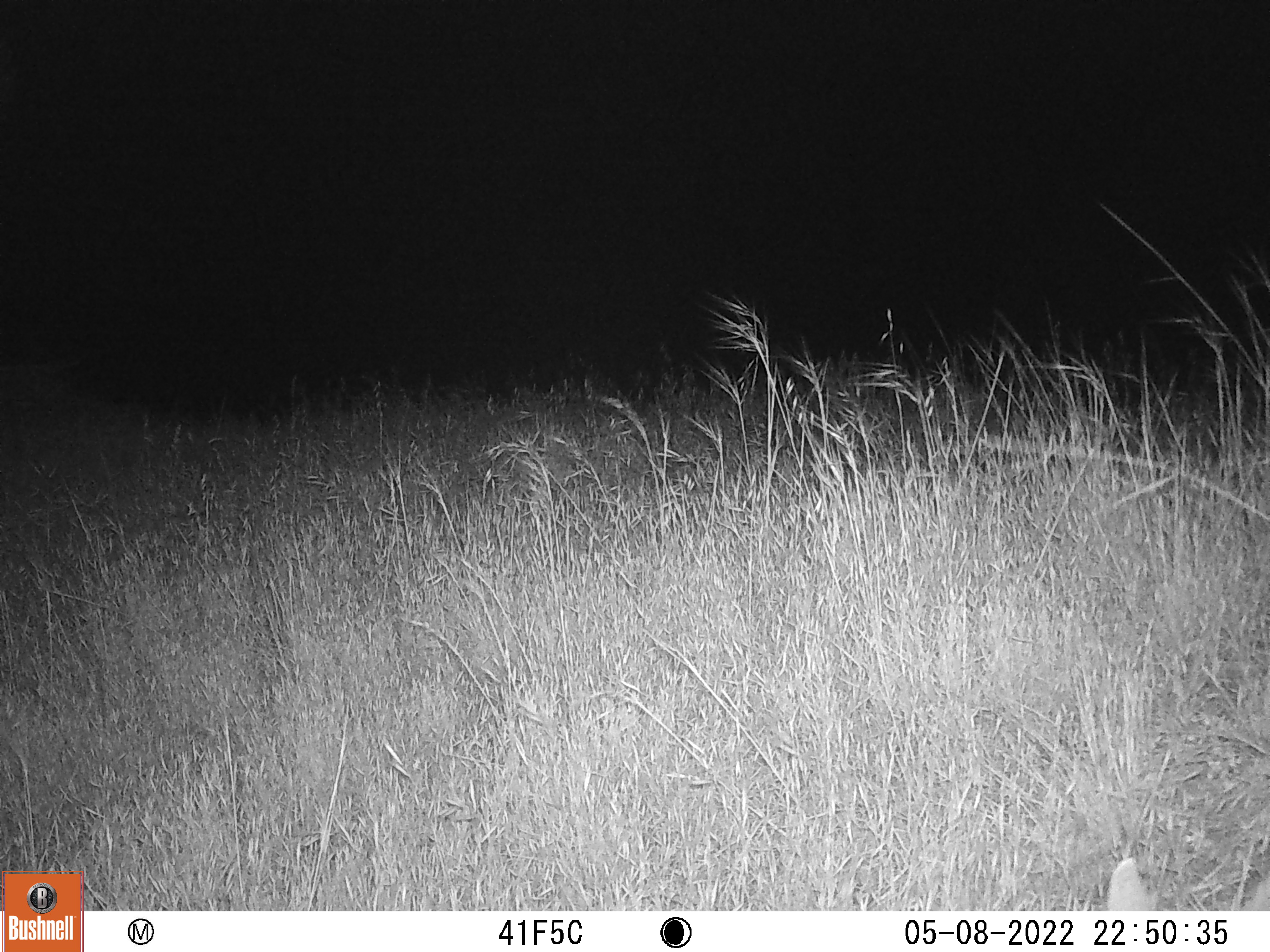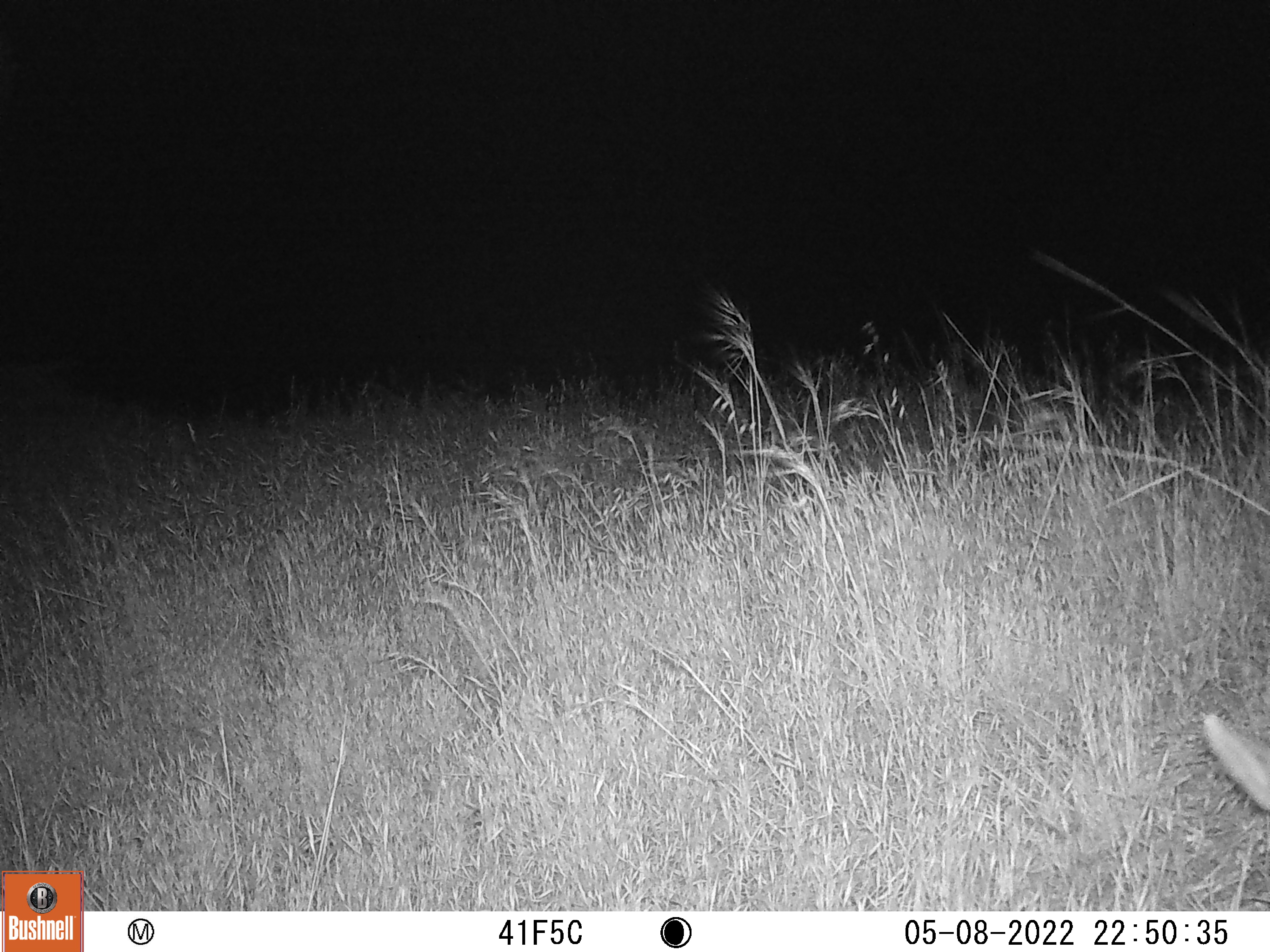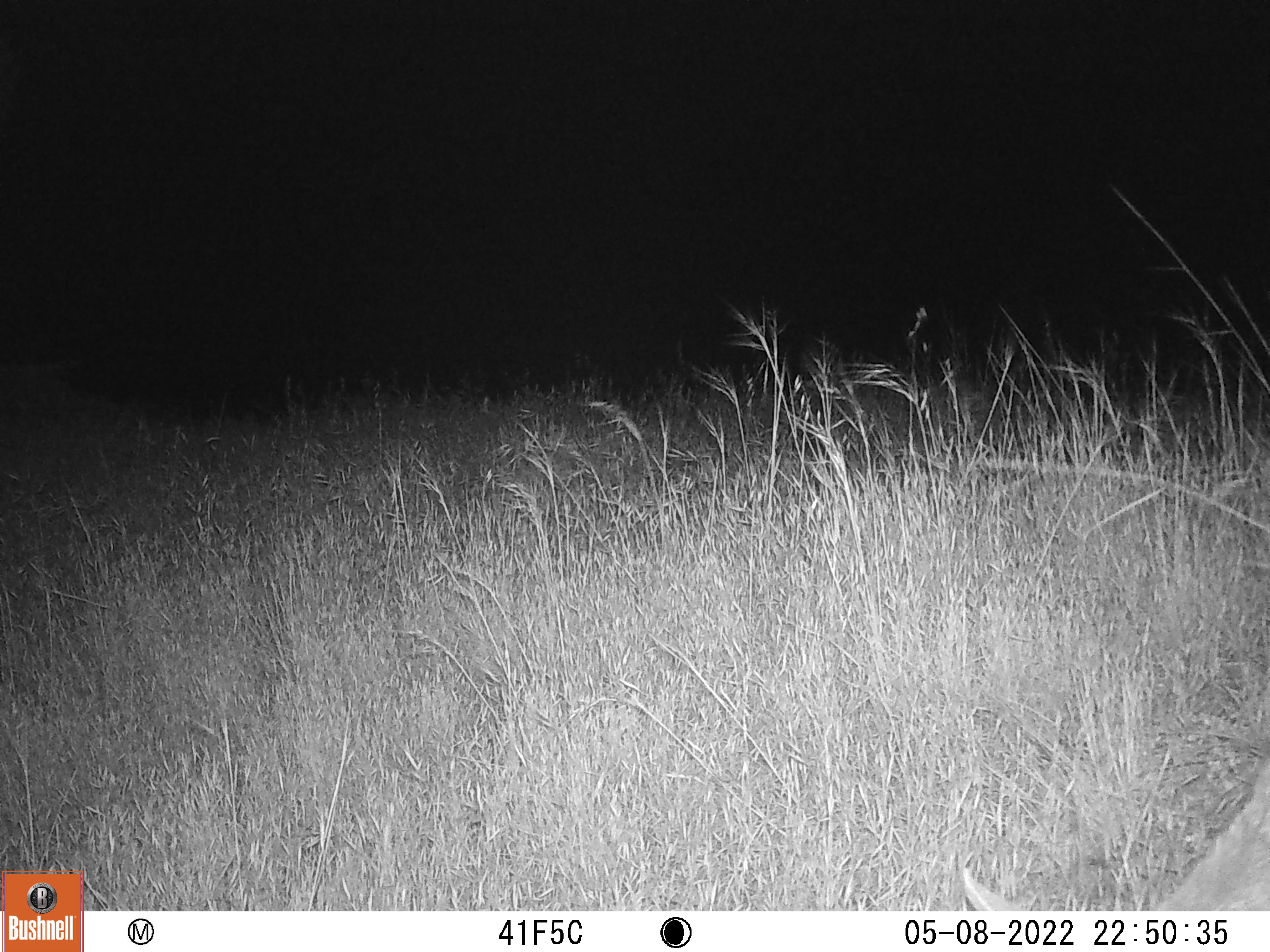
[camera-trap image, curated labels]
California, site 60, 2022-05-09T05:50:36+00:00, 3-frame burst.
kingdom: Animalia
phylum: Chordata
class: Mammalia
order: Artiodactyla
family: Cervidae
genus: Odocoileus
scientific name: Odocoileus hemionus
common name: mule deer